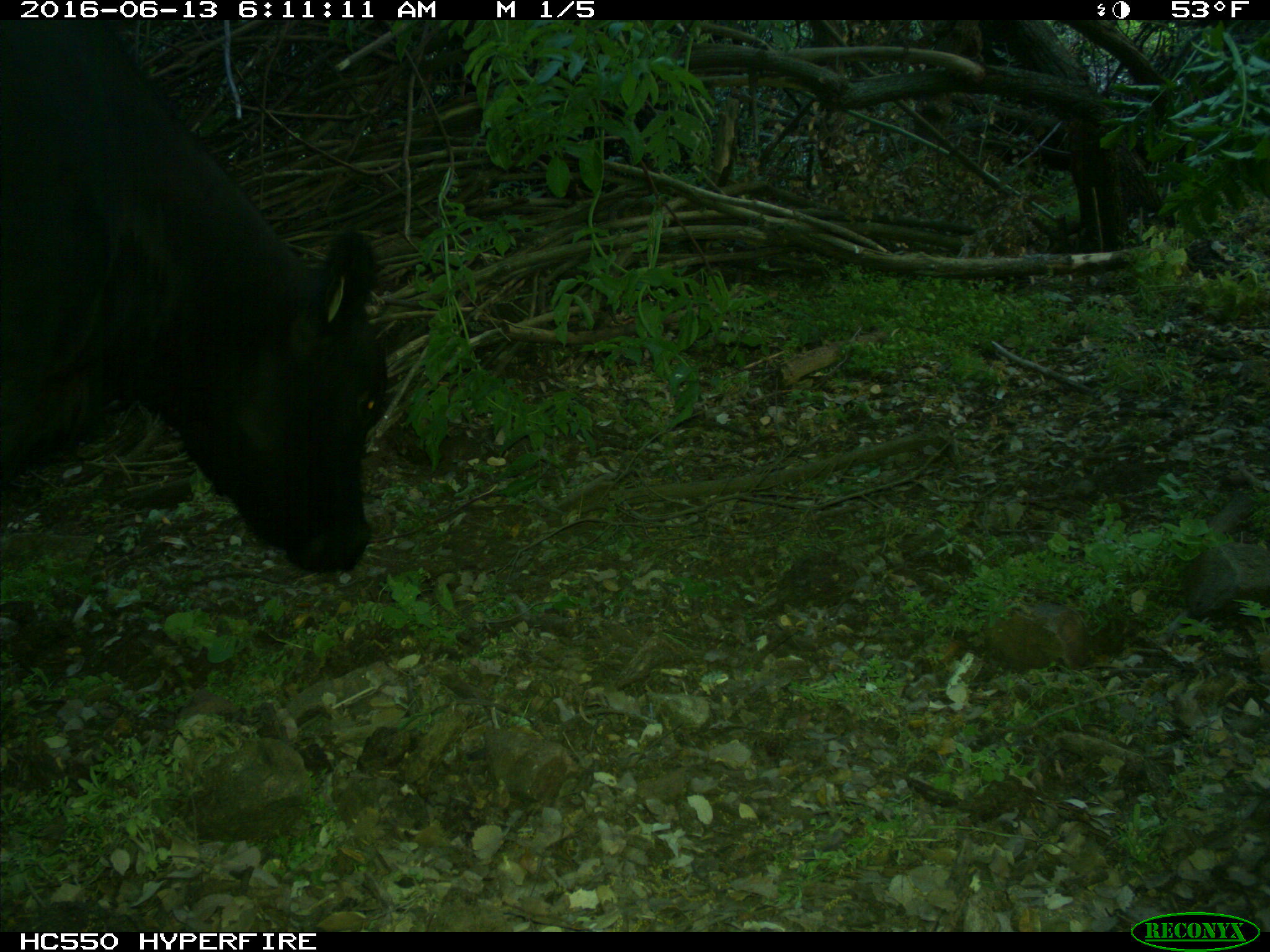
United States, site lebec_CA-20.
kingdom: Animalia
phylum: Chordata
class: Mammalia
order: Artiodactyla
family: Bovidae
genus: Bos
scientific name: Bos taurus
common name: domestic cow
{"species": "Bos taurus (domestic cow)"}